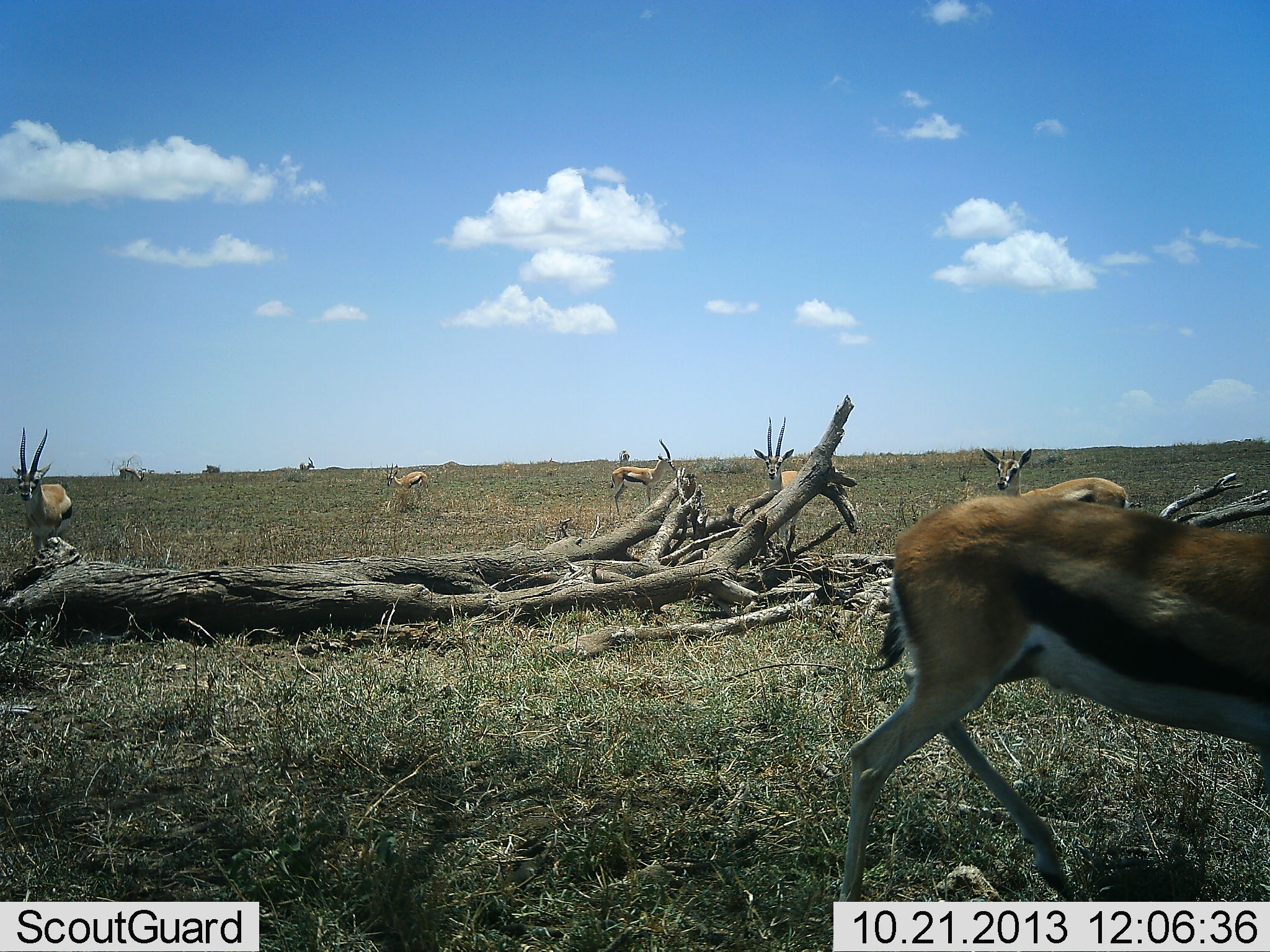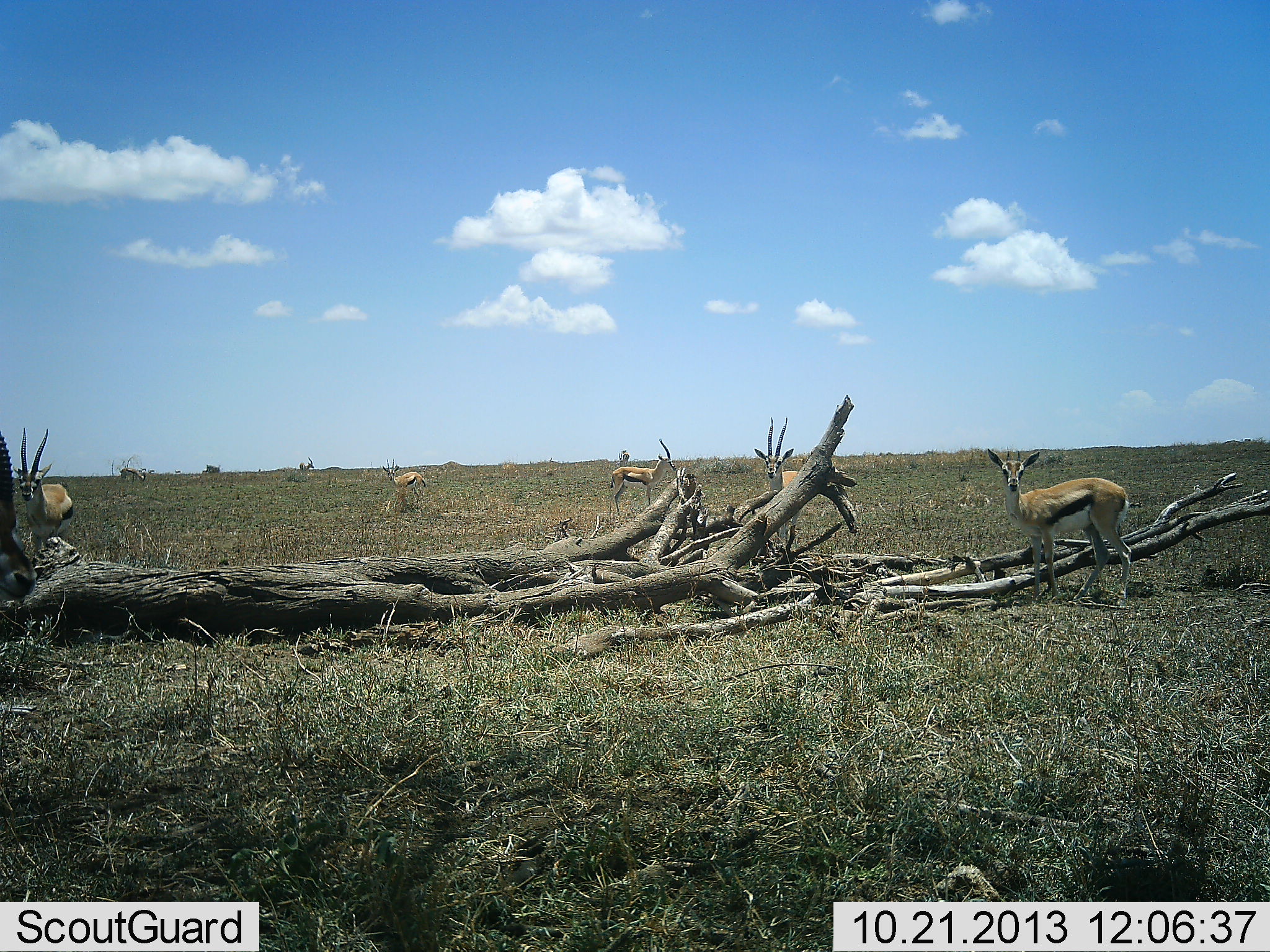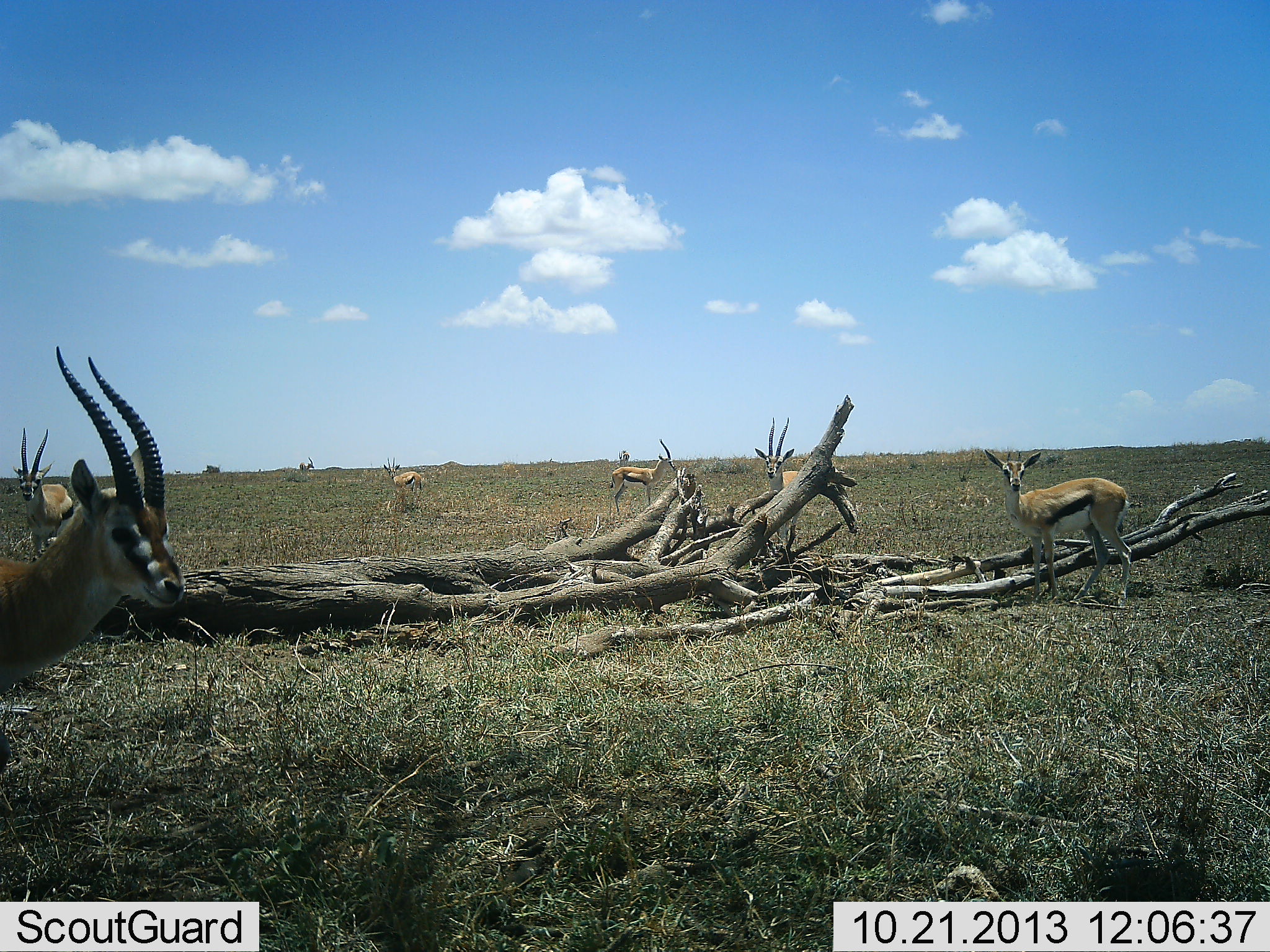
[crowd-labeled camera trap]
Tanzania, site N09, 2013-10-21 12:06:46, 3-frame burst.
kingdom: Animalia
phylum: Chordata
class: Mammalia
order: Artiodactyla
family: Bovidae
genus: Eudorcas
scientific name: Eudorcas thomsonii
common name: thomson's gazelle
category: gazellethomsons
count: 7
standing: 89%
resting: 5%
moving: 63%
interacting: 5%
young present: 0%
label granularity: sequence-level